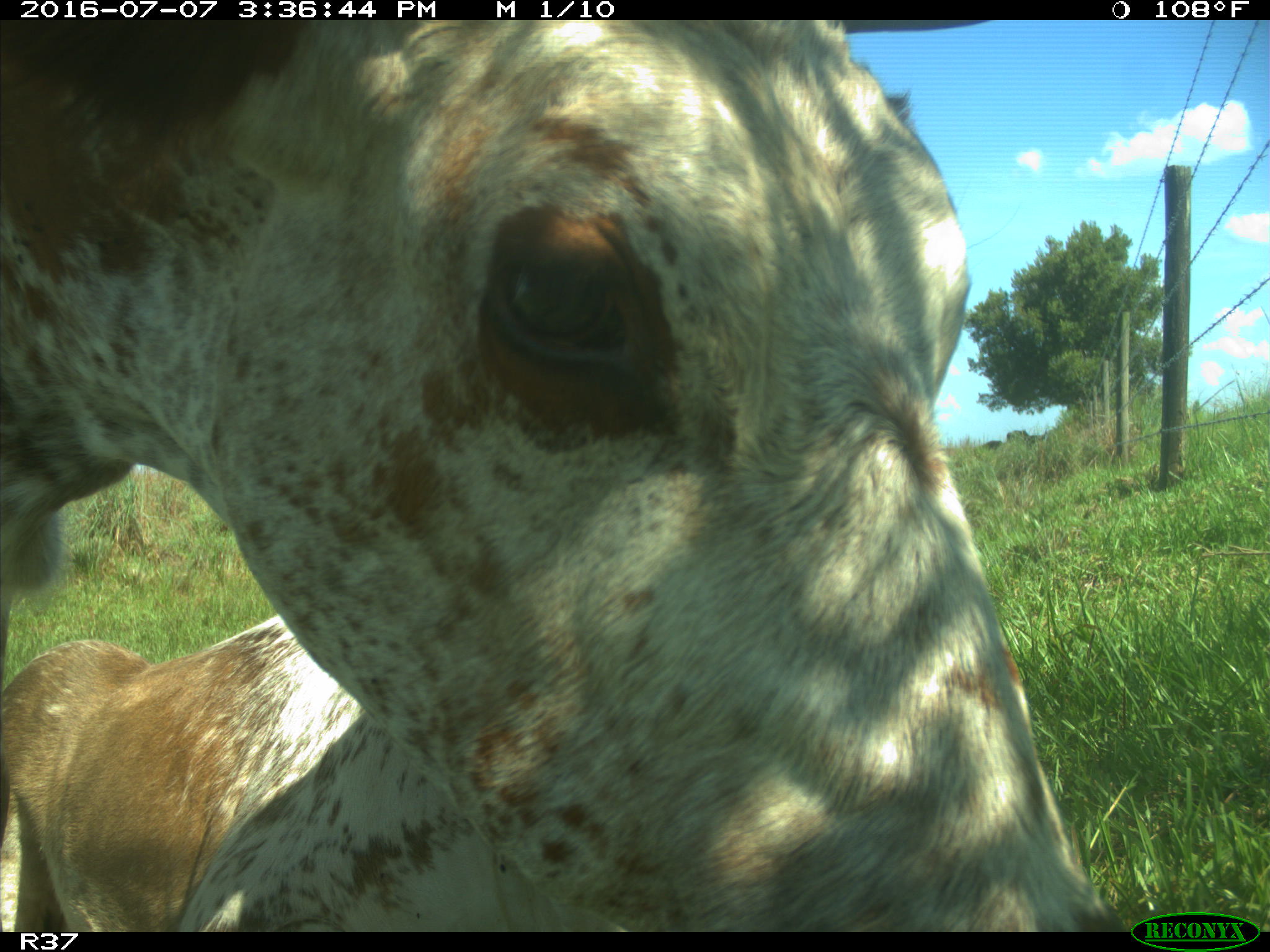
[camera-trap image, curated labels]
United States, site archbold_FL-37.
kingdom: Animalia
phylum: Chordata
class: Mammalia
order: Artiodactyla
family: Bovidae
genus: Bos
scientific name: Bos taurus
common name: domestic cow